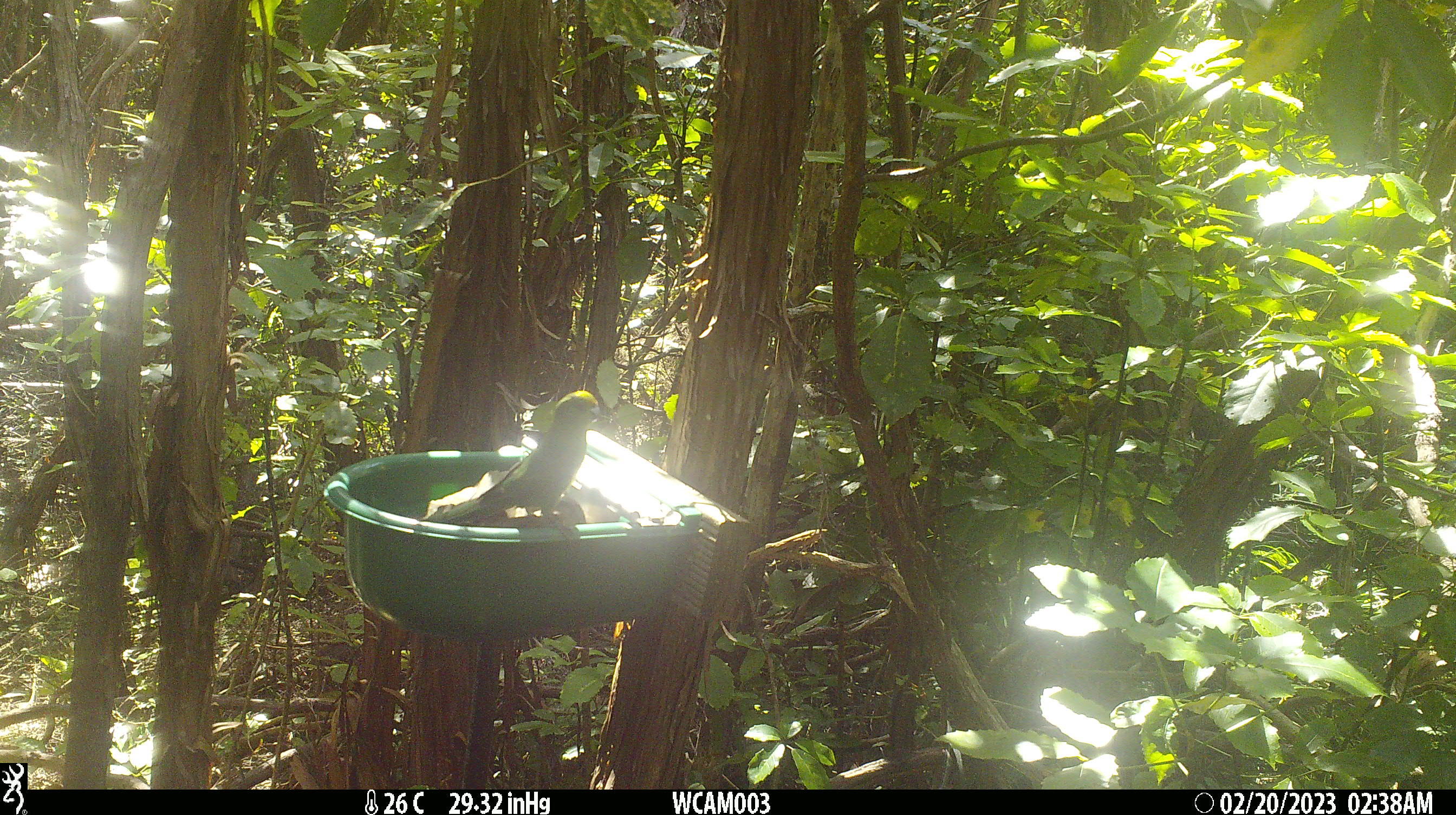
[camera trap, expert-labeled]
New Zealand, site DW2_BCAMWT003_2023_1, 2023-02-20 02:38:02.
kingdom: Animalia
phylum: Chordata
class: Aves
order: Psittaciformes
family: Psittaculidae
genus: Cyanoramphus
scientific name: Cyanoramphus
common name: parakeet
Parakeet (Cyanoramphus).